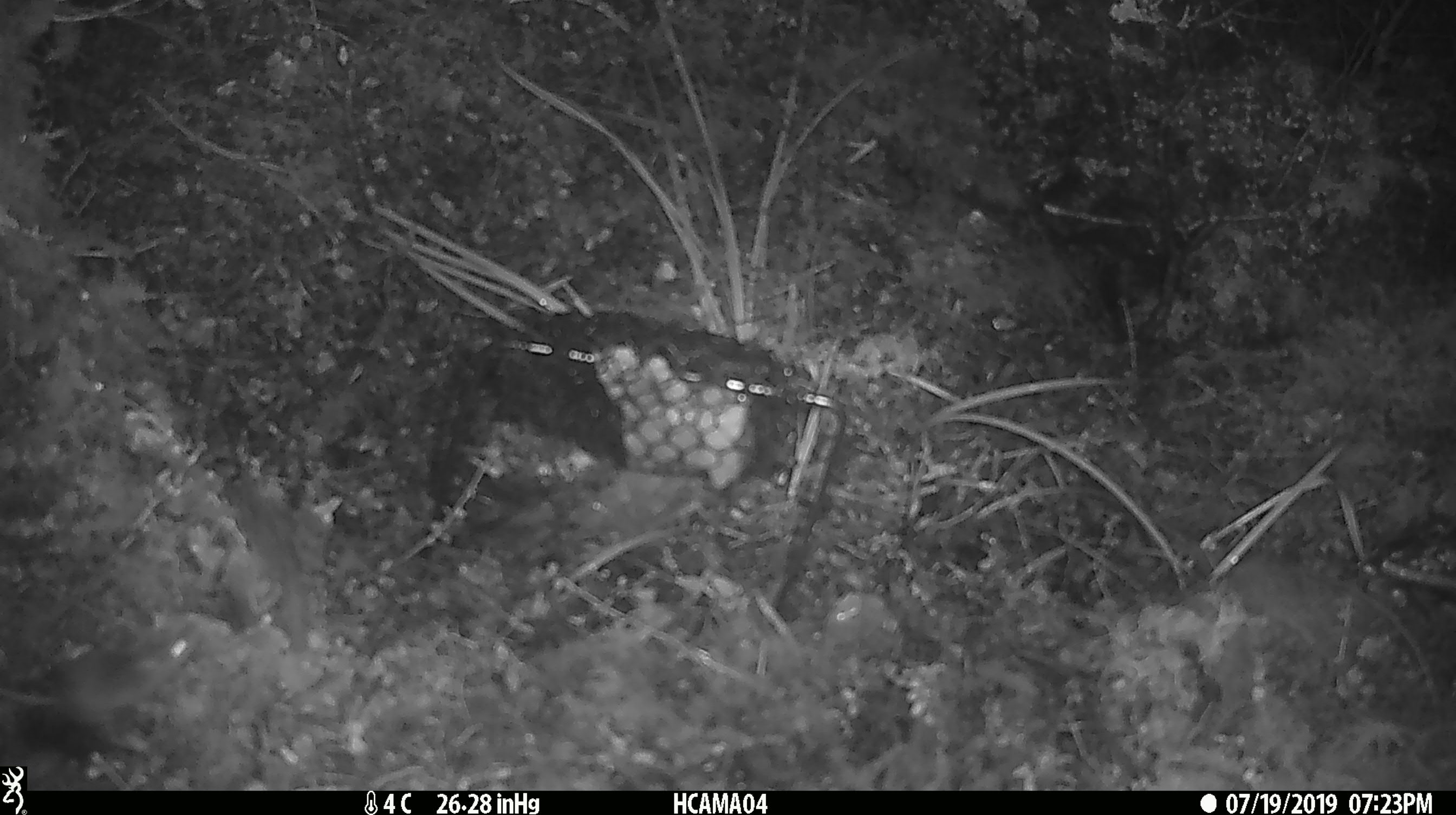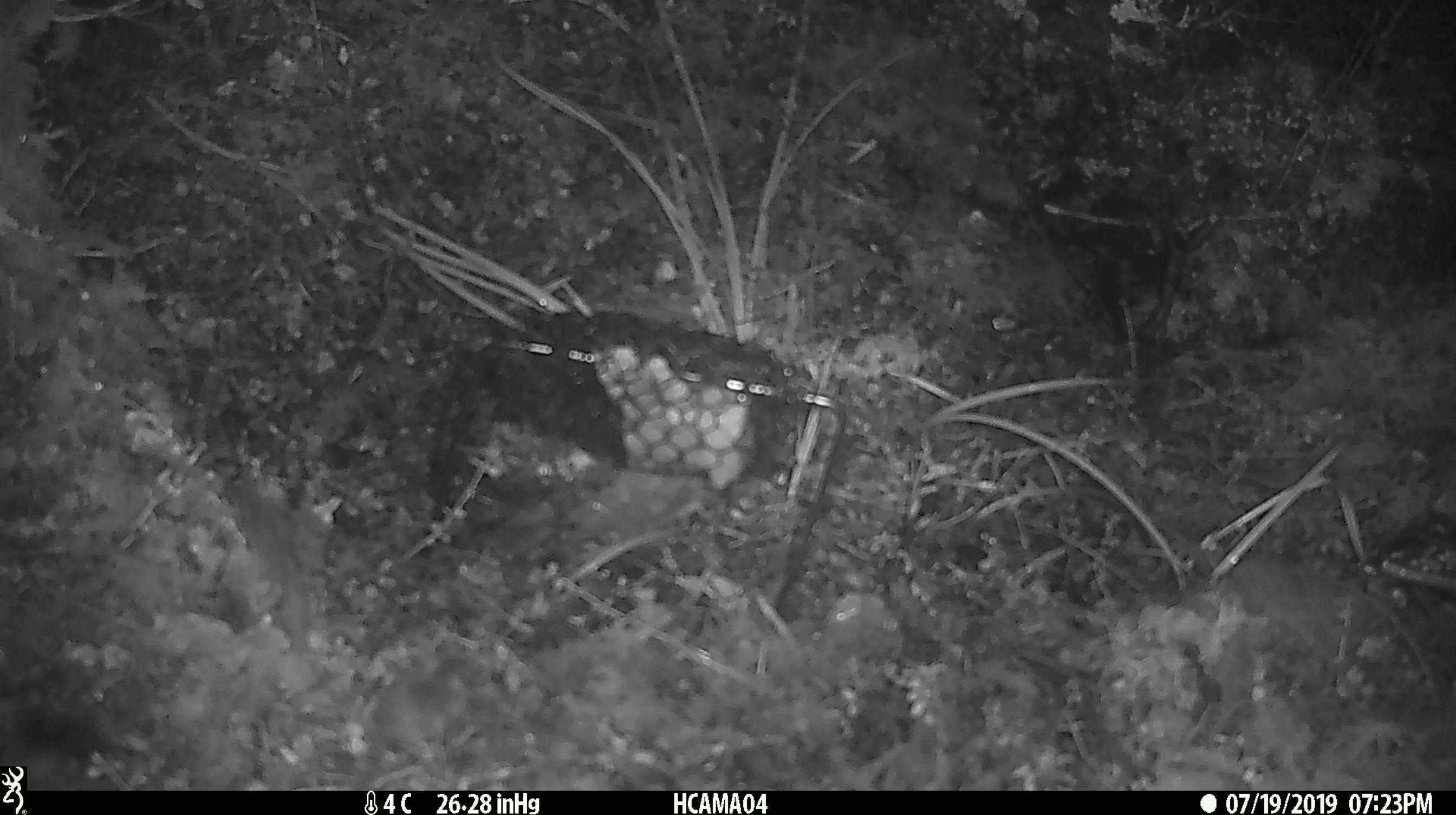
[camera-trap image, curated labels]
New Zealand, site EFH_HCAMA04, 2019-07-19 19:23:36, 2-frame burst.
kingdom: Animalia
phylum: Chordata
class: Mammalia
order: Rodentia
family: Muridae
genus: Mus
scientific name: Mus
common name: mouse